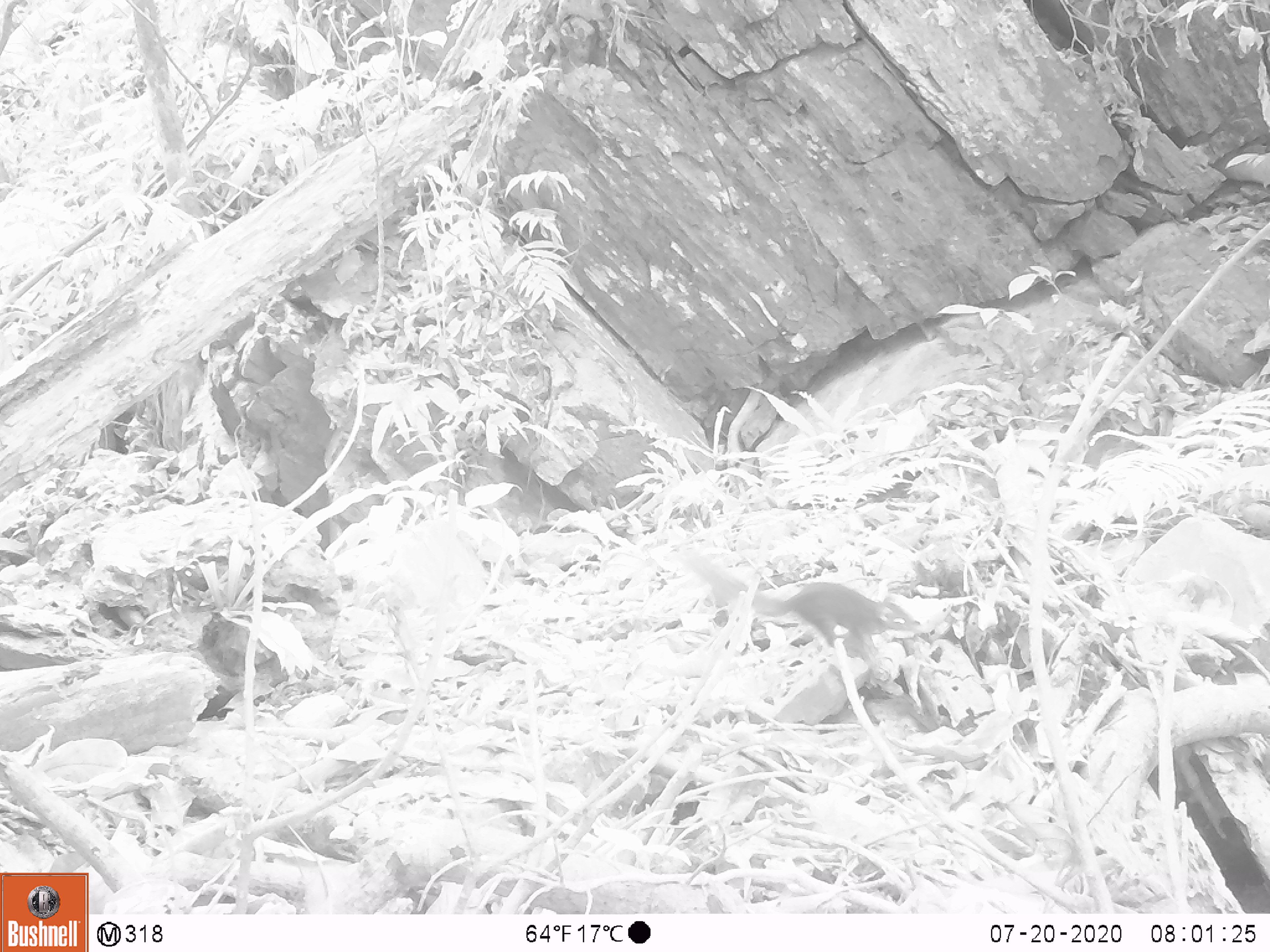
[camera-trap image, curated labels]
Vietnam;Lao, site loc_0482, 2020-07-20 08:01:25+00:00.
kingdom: Animalia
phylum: Chordata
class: Mammalia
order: Scandentia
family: Tupaiidae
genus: Tupaia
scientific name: Tupaia belangeri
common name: northern treeshrew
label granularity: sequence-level